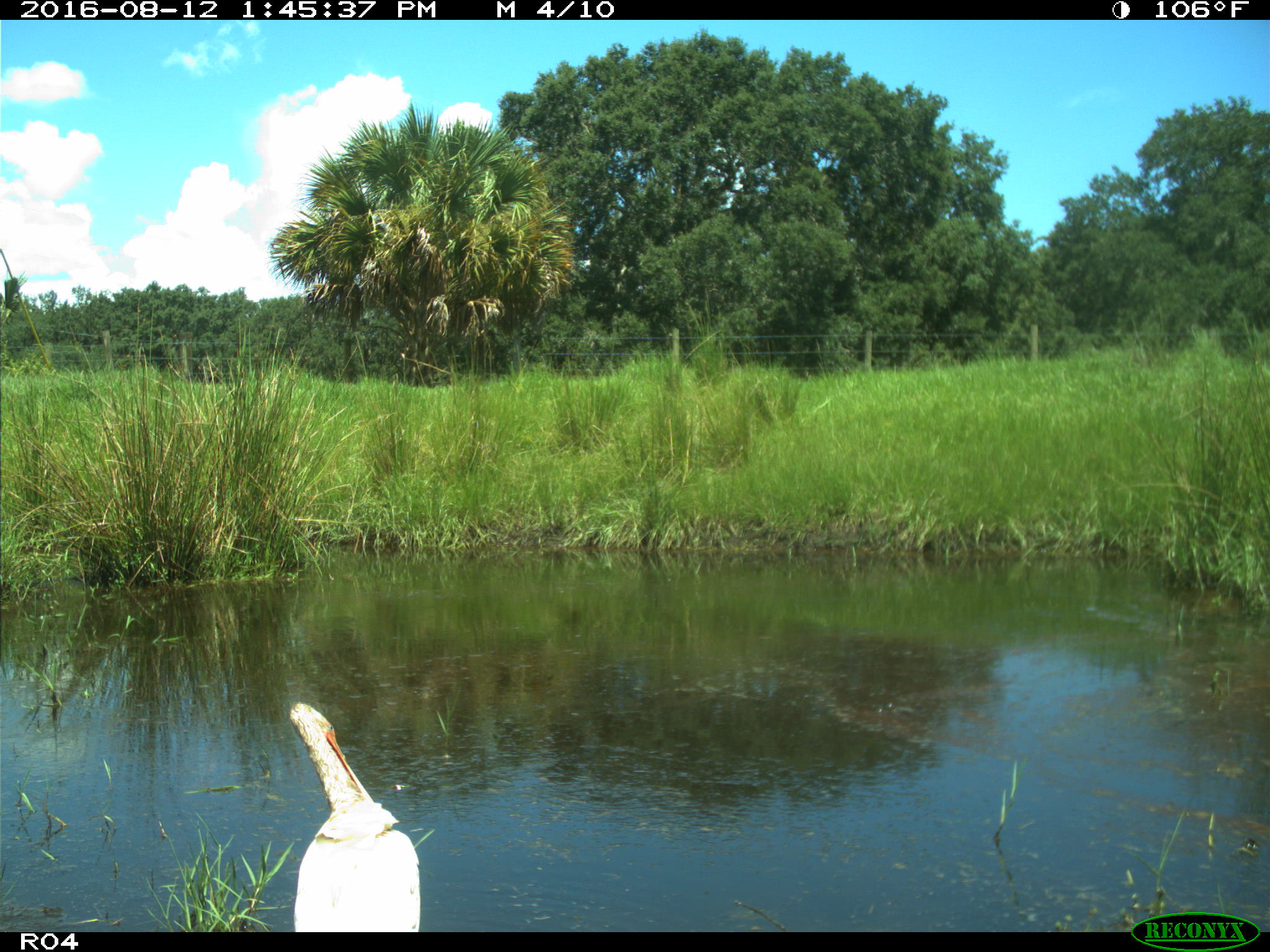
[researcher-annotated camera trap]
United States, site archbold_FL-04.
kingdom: Animalia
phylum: Chordata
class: Aves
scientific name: Aves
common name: birds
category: unidentified bird